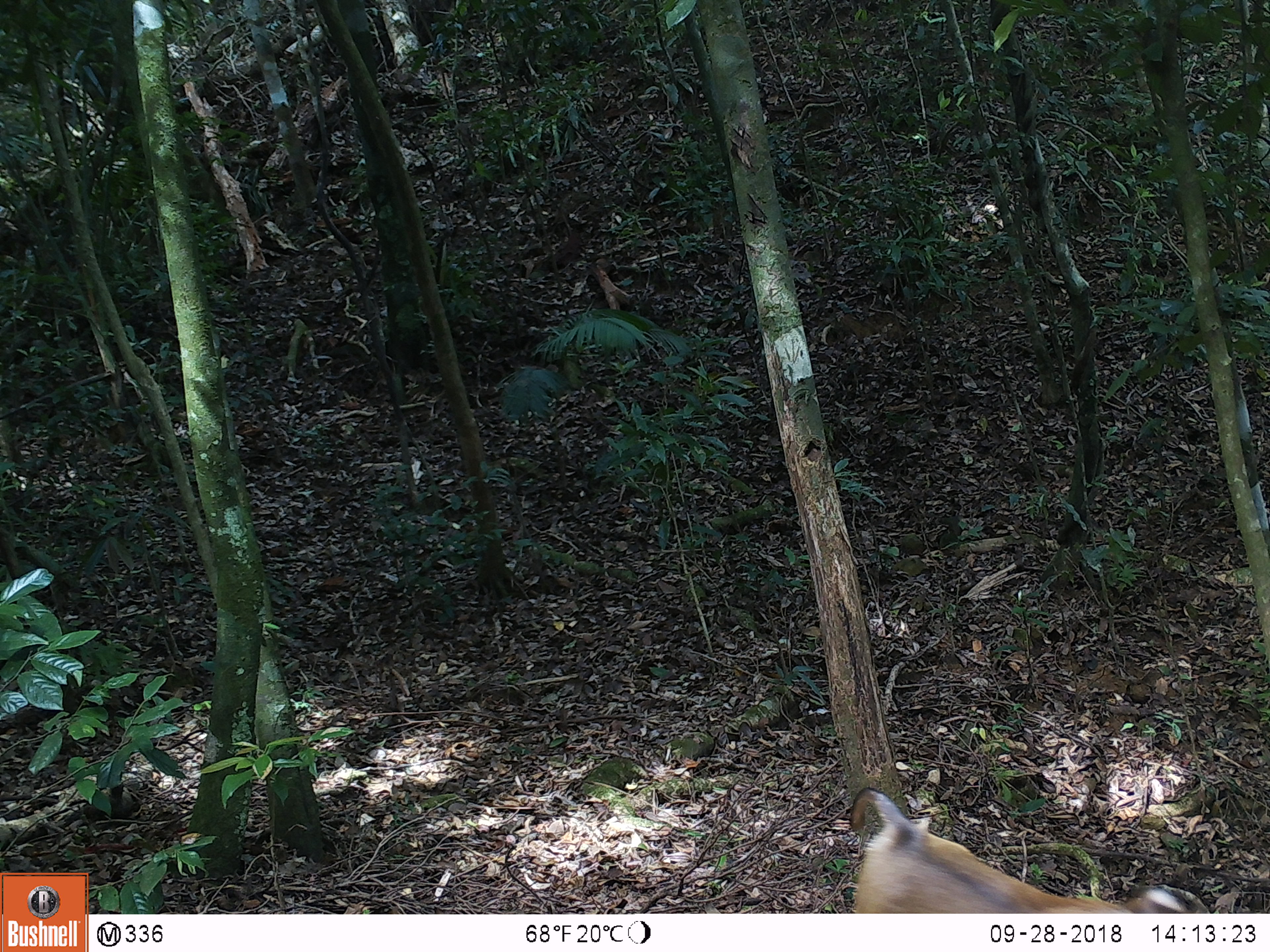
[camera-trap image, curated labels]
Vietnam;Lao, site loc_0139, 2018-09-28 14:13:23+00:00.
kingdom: Animalia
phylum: Chordata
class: Mammalia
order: Primates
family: Cercopithecidae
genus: Macaca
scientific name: Macaca nemestrina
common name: pig-tailed macaque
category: pig tailed macaque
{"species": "pig tailed macaque (pig-tailed macaque) (Macaca nemestrina)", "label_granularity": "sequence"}